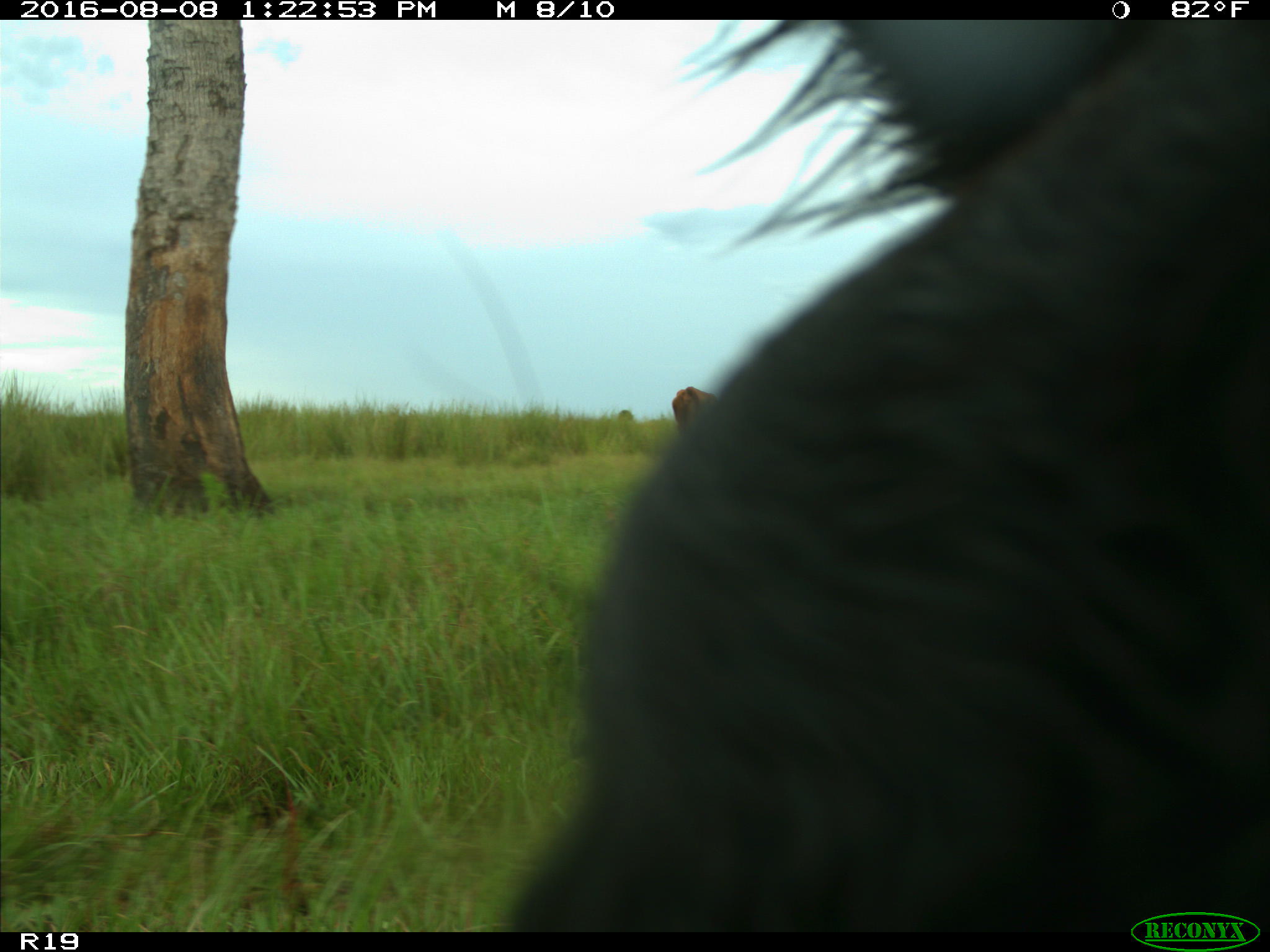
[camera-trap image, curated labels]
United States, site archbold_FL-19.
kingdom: Animalia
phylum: Chordata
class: Mammalia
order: Artiodactyla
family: Bovidae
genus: Bos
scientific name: Bos taurus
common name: domestic cow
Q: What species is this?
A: Bos taurus (domestic cow).